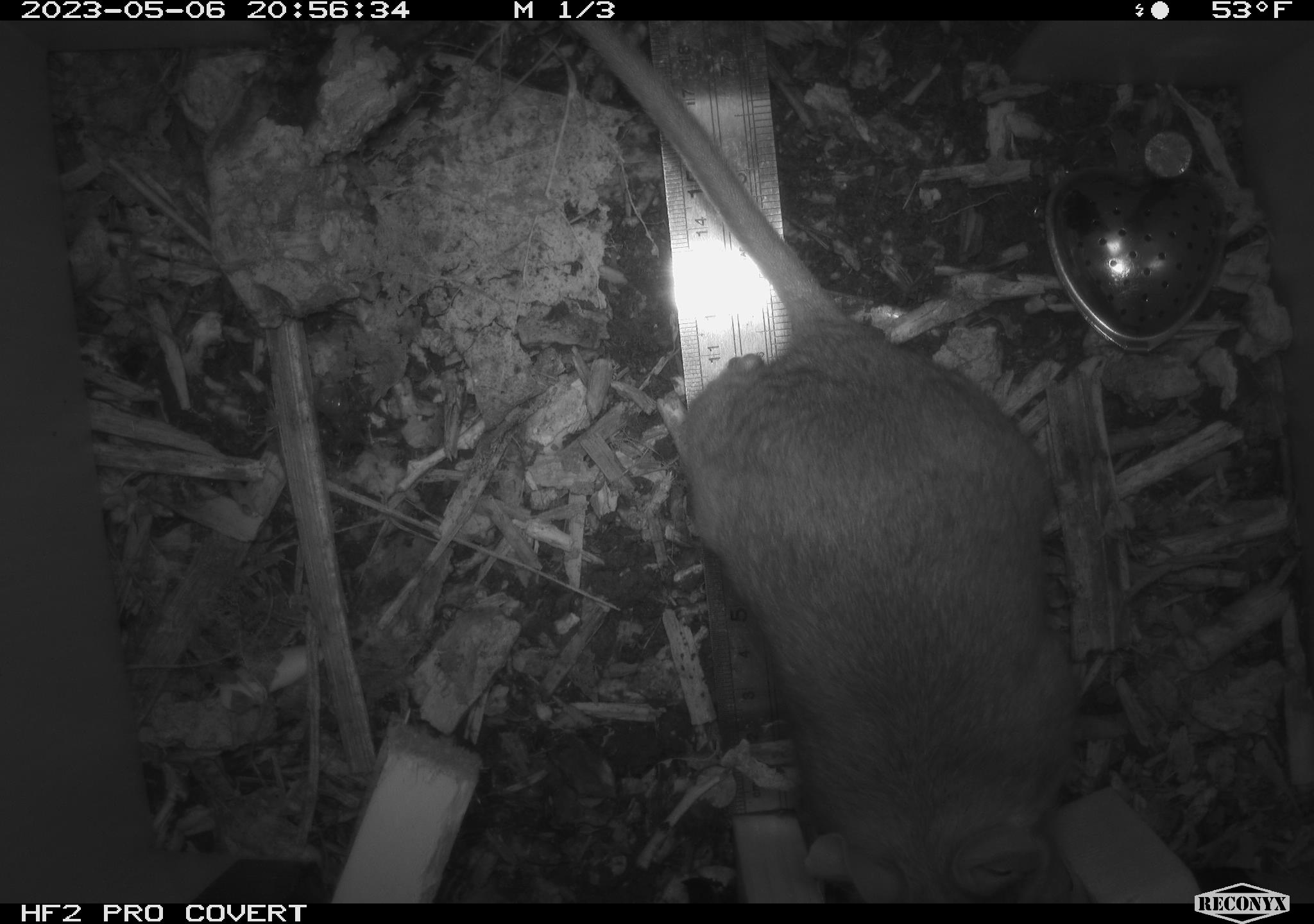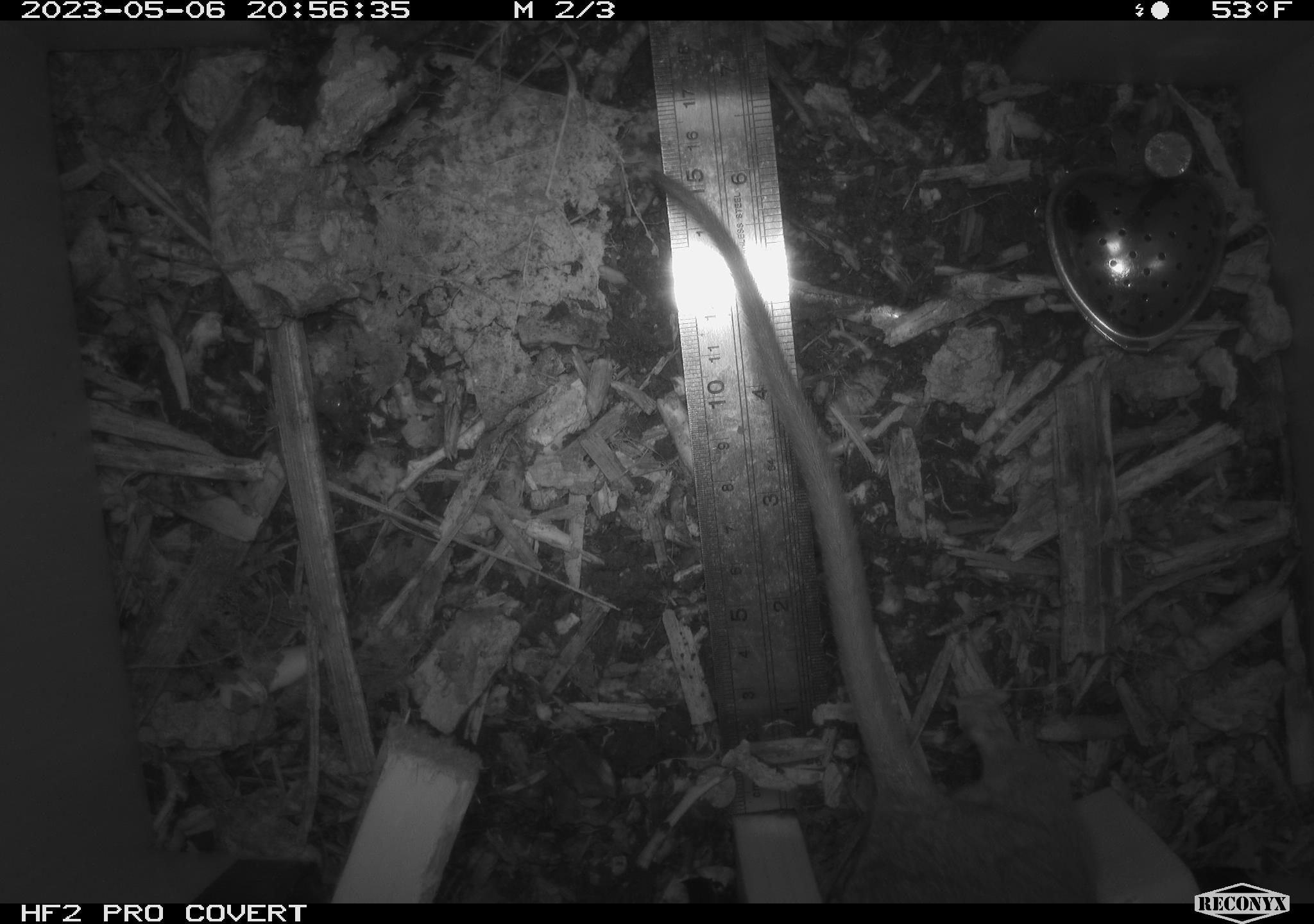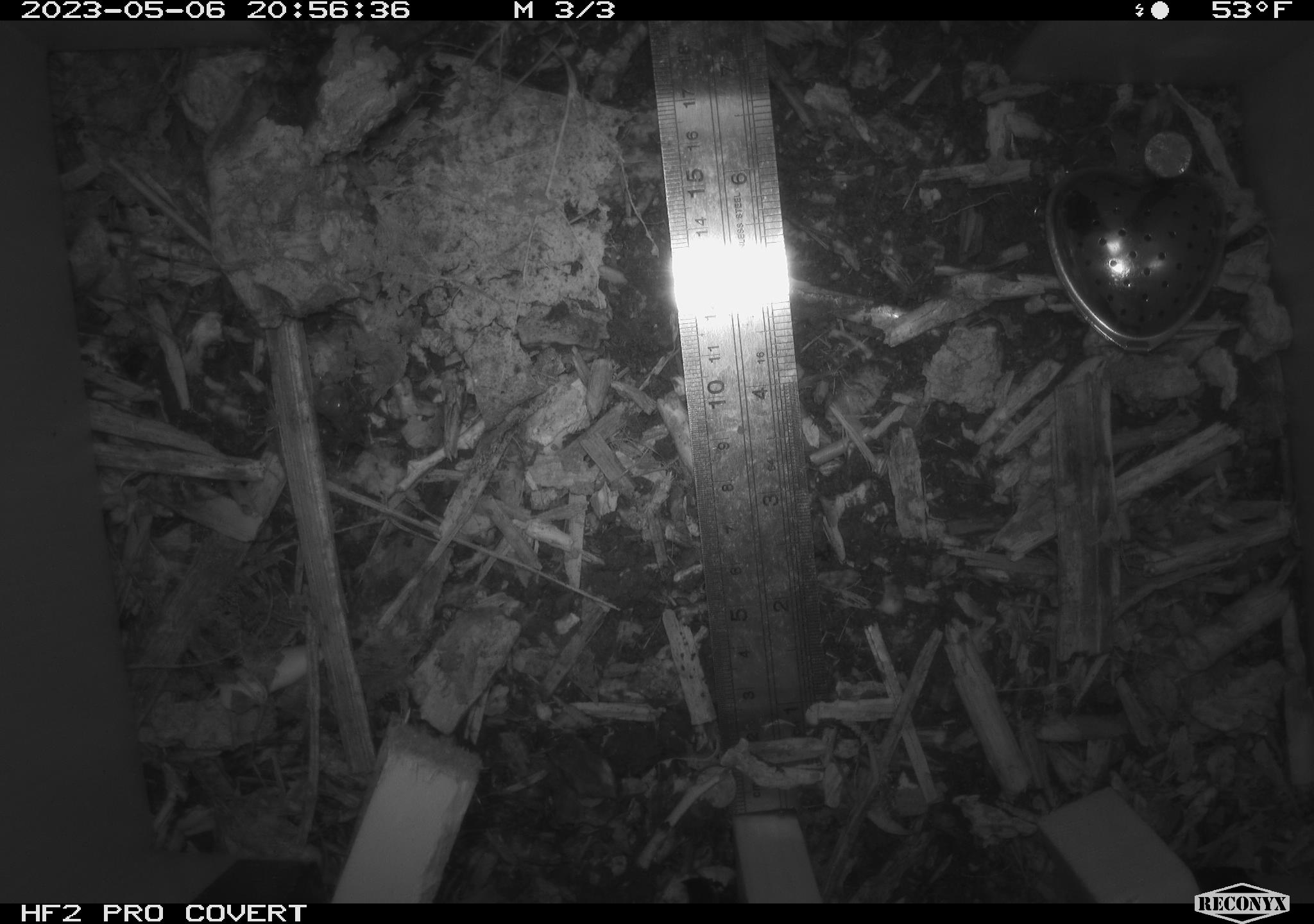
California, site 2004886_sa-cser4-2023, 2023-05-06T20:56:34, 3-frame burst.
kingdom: Animalia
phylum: Chordata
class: Mammalia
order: Rodentia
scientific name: Rodentia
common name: mouse species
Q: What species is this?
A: Mouse species (Rodentia).